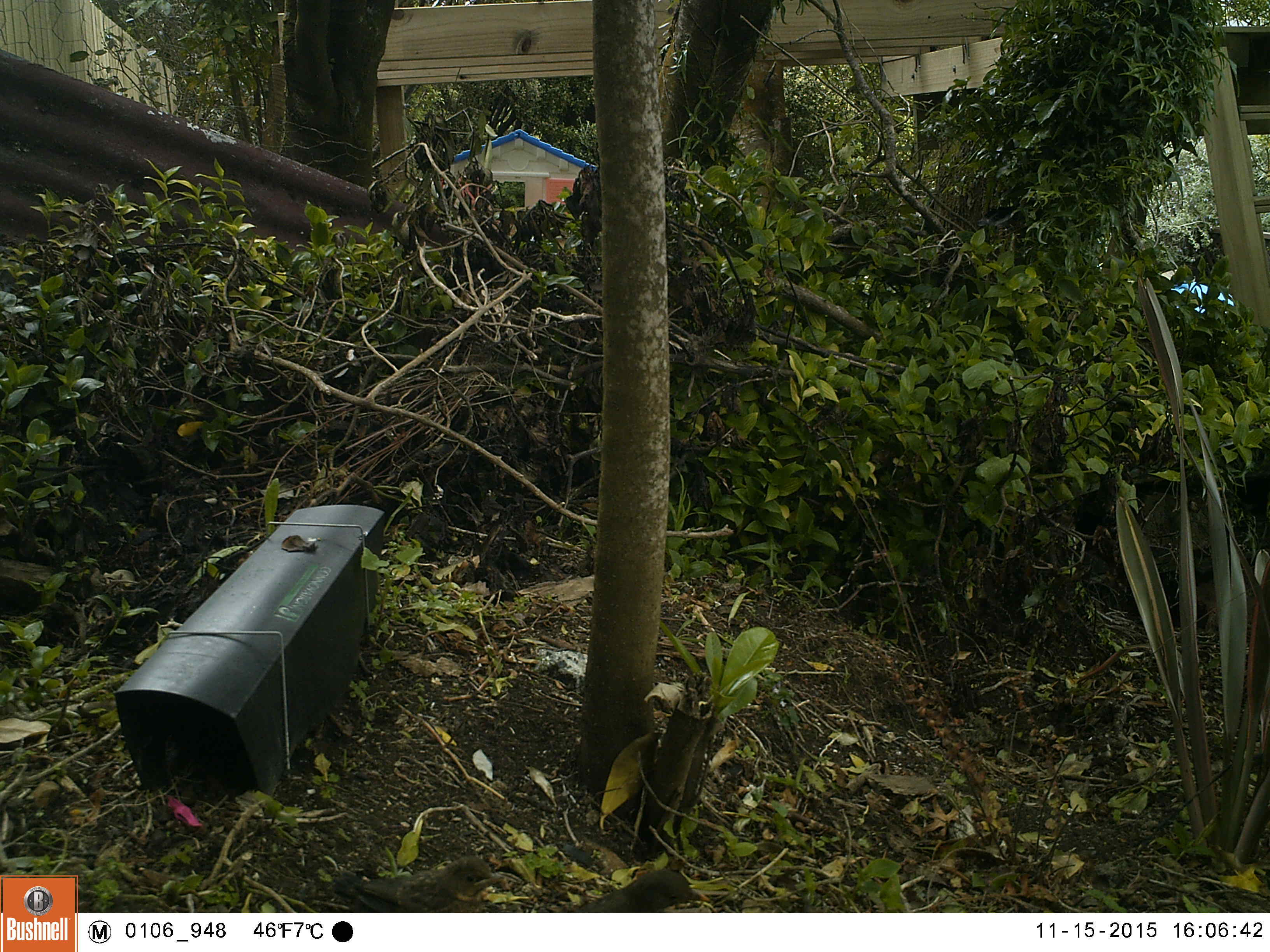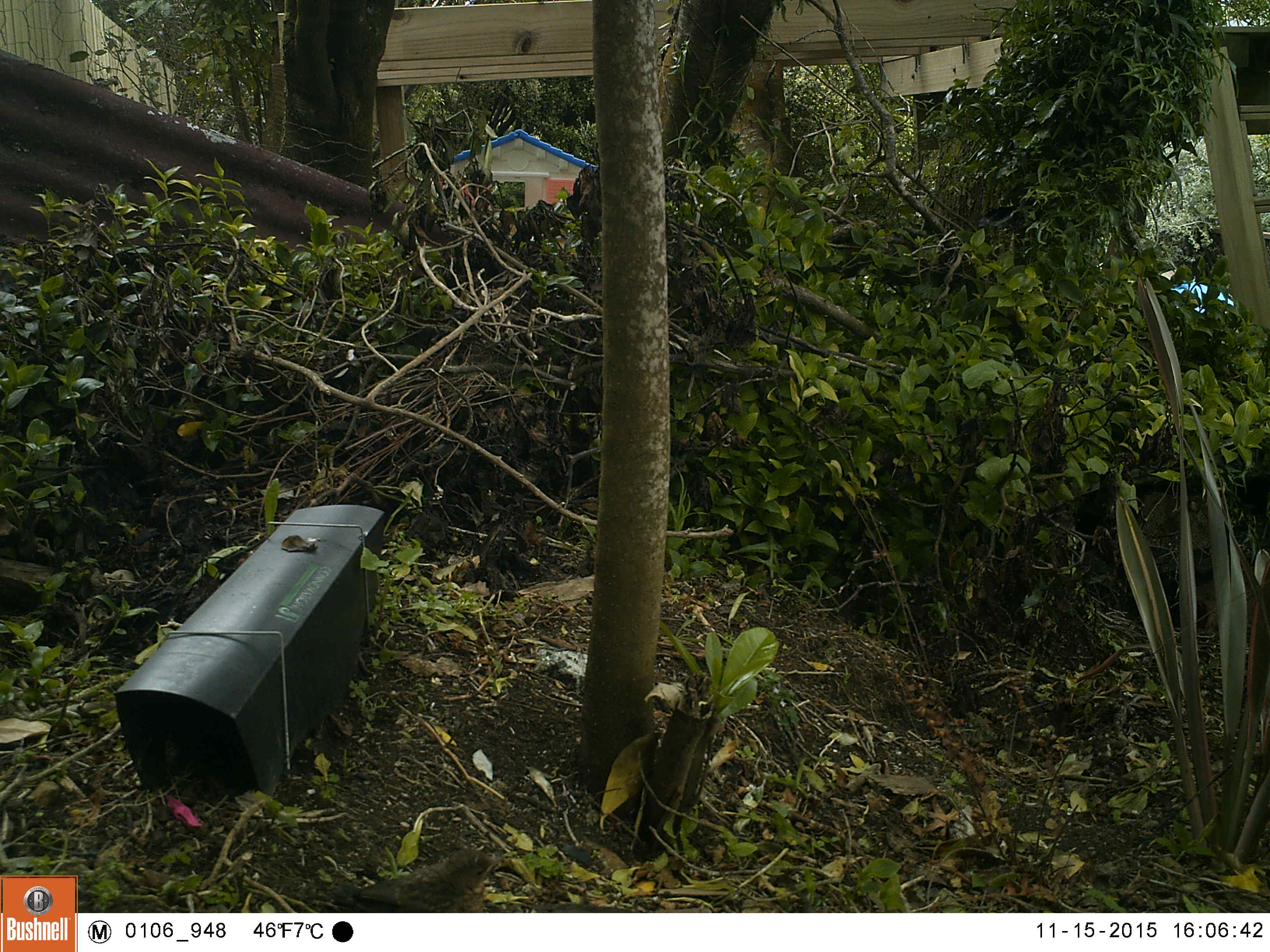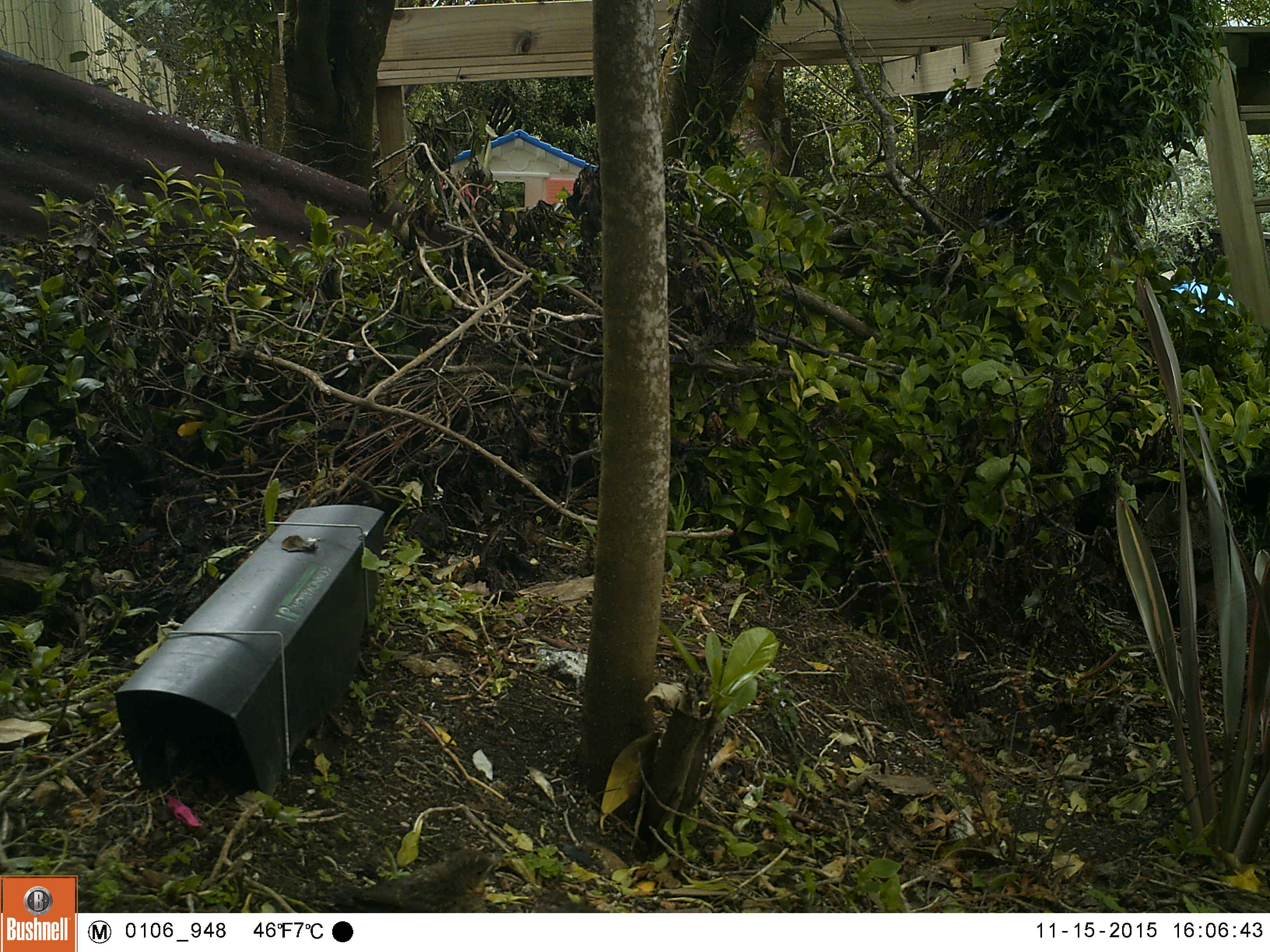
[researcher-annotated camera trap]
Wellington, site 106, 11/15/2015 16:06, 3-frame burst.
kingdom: Animalia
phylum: Chordata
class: Aves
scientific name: Aves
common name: bird